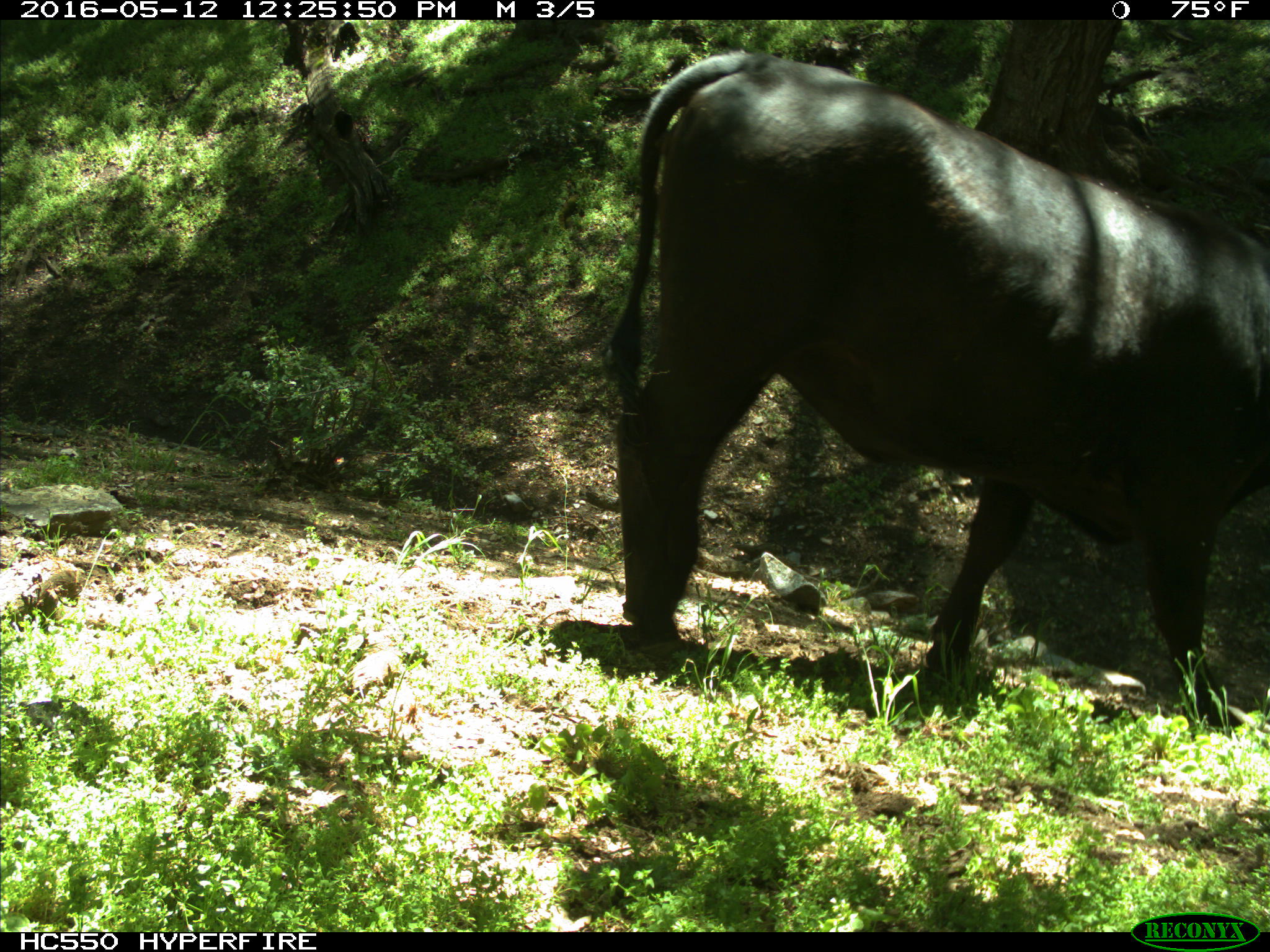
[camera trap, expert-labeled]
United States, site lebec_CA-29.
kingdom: Animalia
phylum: Chordata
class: Mammalia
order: Artiodactyla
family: Bovidae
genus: Bos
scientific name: Bos taurus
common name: domestic cow